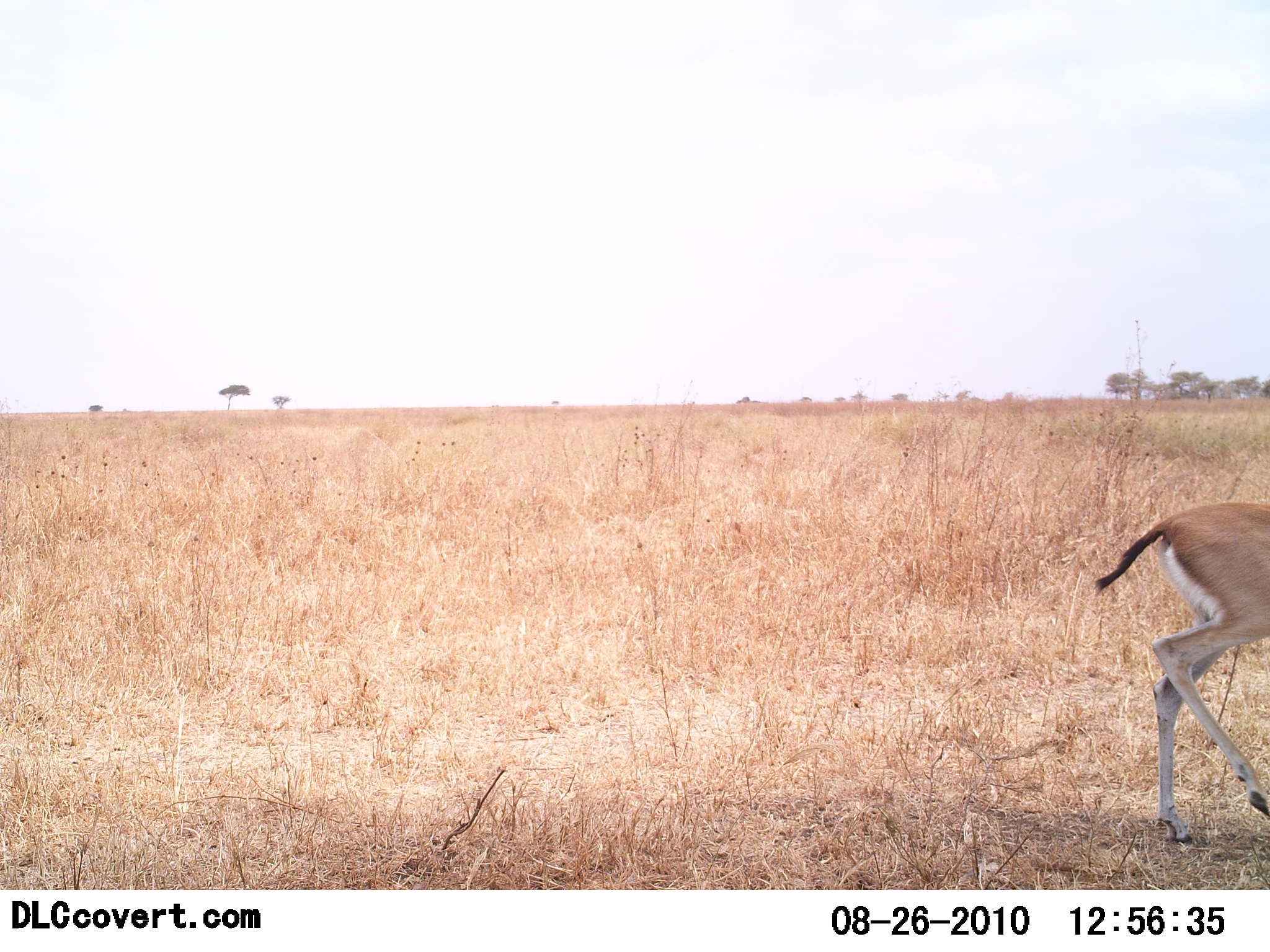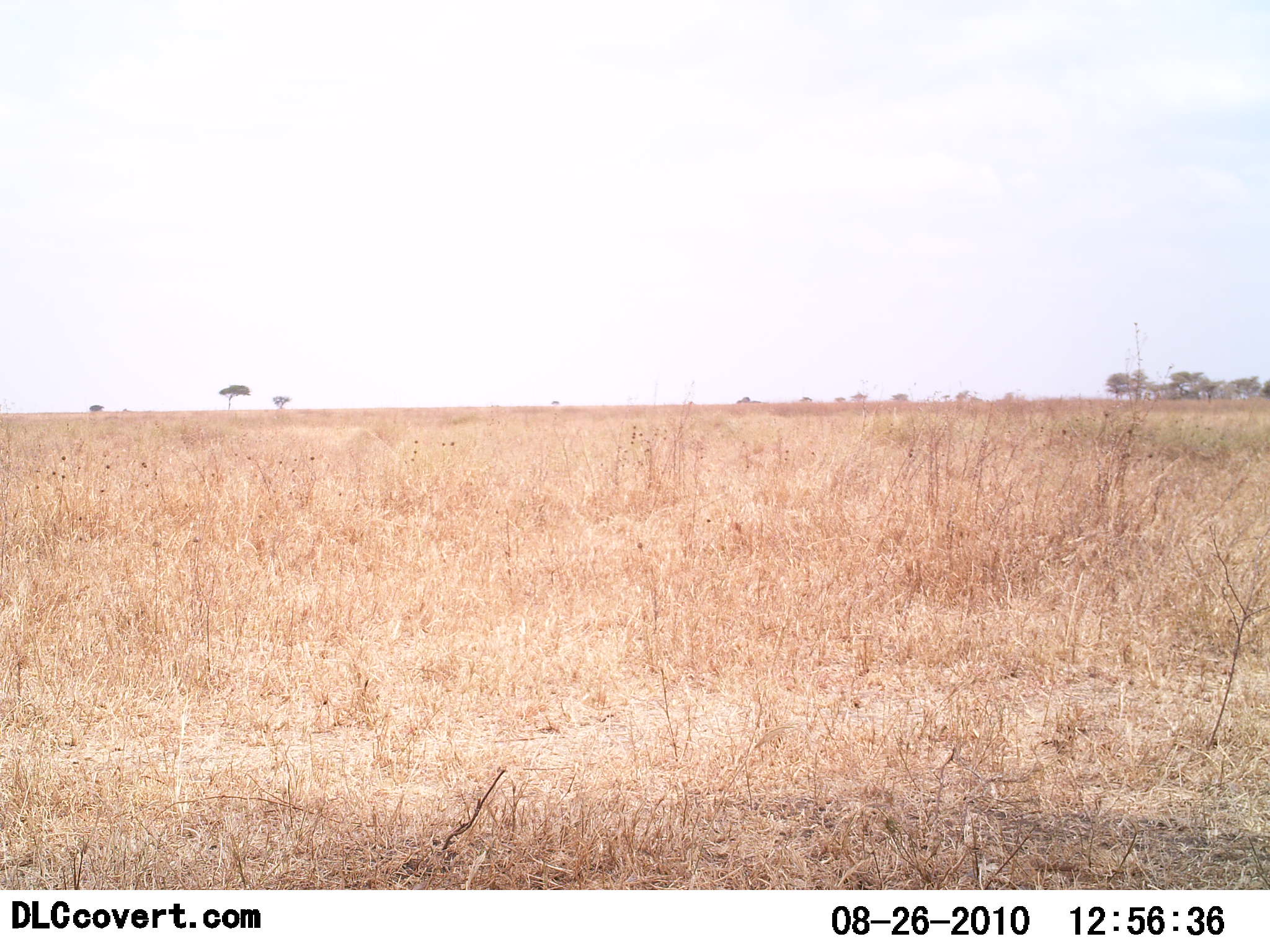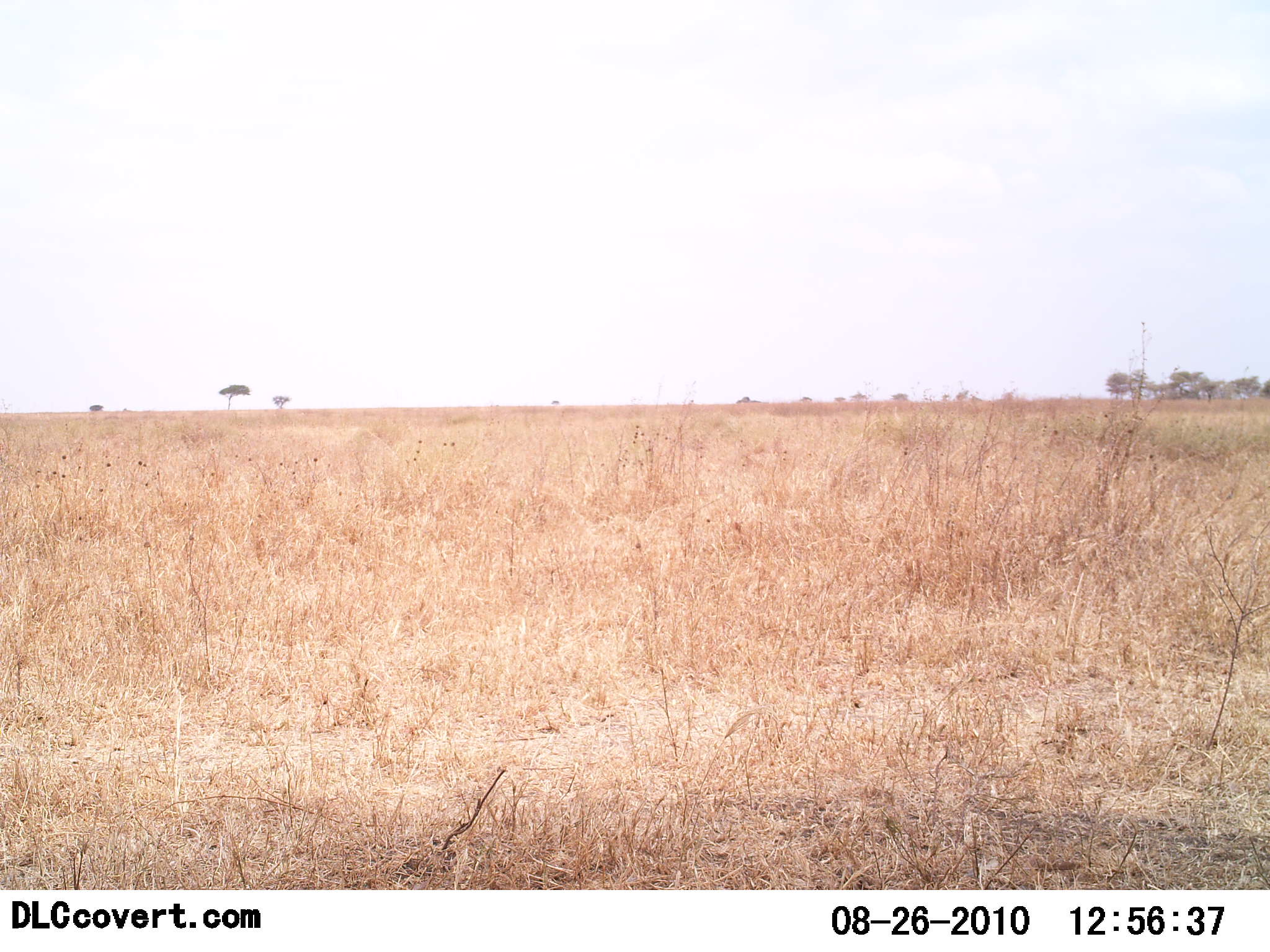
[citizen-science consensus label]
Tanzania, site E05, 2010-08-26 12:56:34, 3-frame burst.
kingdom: Animalia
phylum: Chordata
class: Mammalia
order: Artiodactyla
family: Bovidae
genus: Eudorcas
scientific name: Eudorcas thomsonii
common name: thomson's gazelle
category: gazellethomsons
Gazellethomsons (thomson's gazelle) (Eudorcas thomsonii), count 1. Behavior (volunteer vote fractions): standing 0%, resting 0%, moving 100%, interacting 0%. Young present (vote fraction): 0%. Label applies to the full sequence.